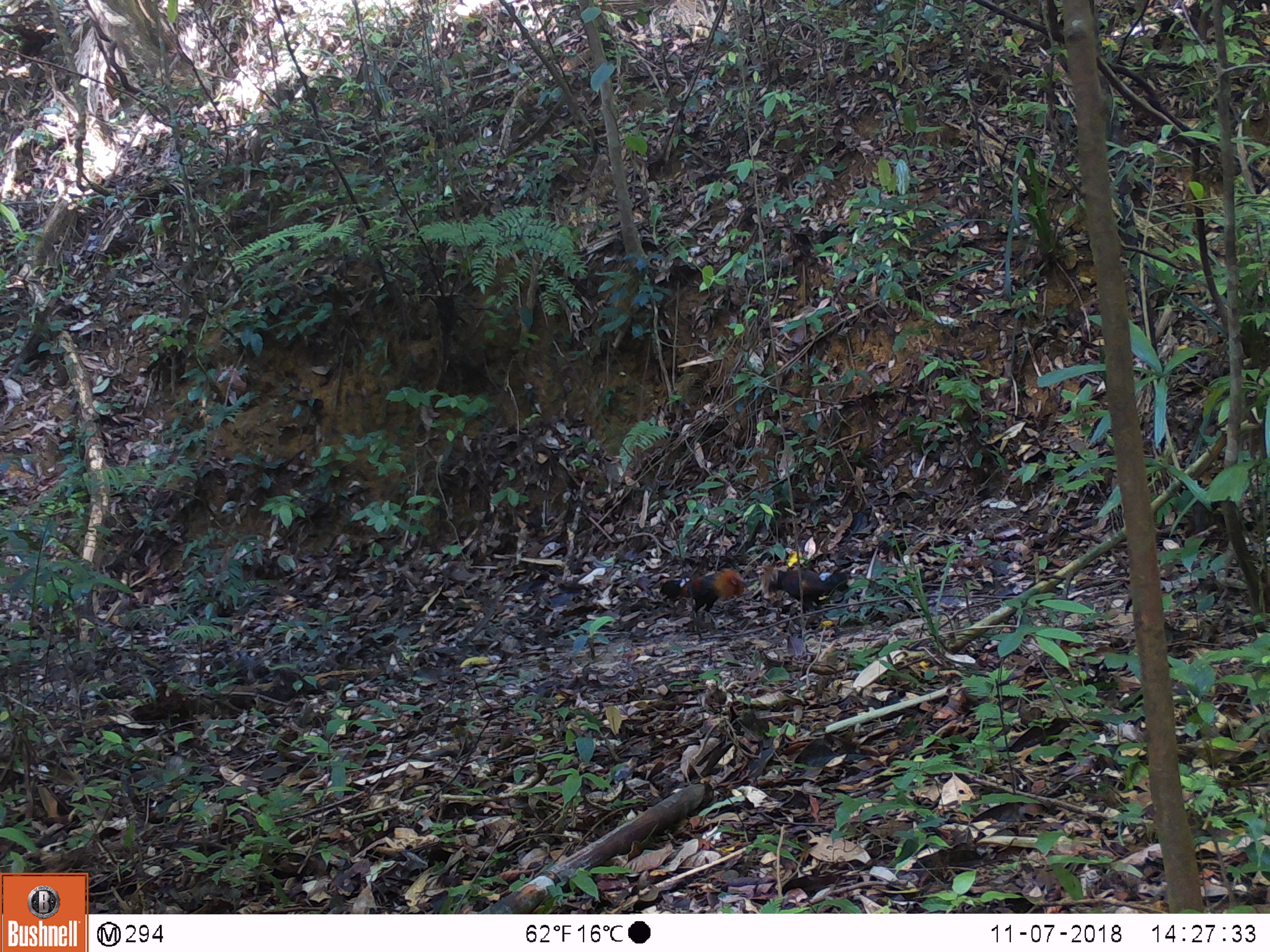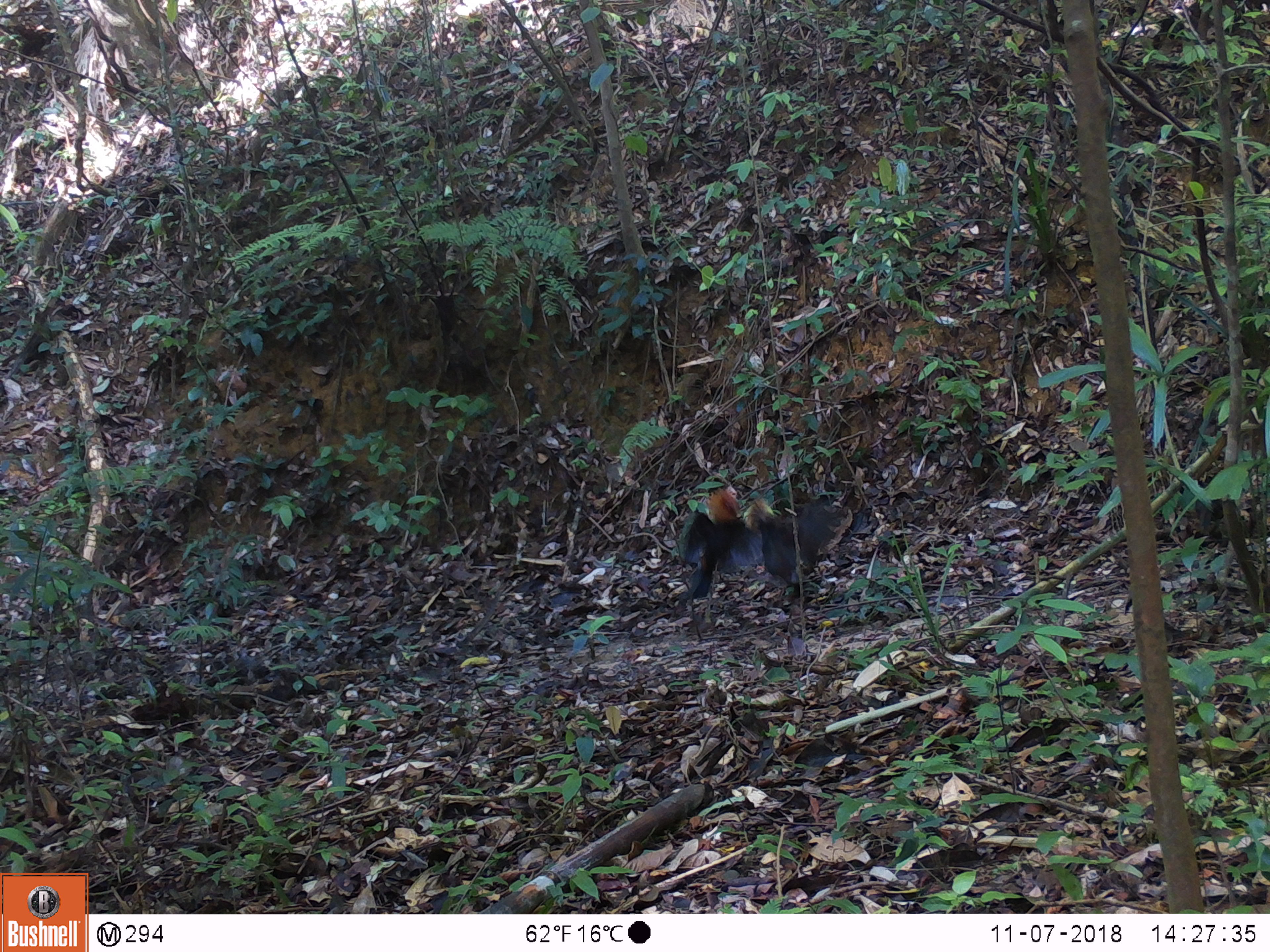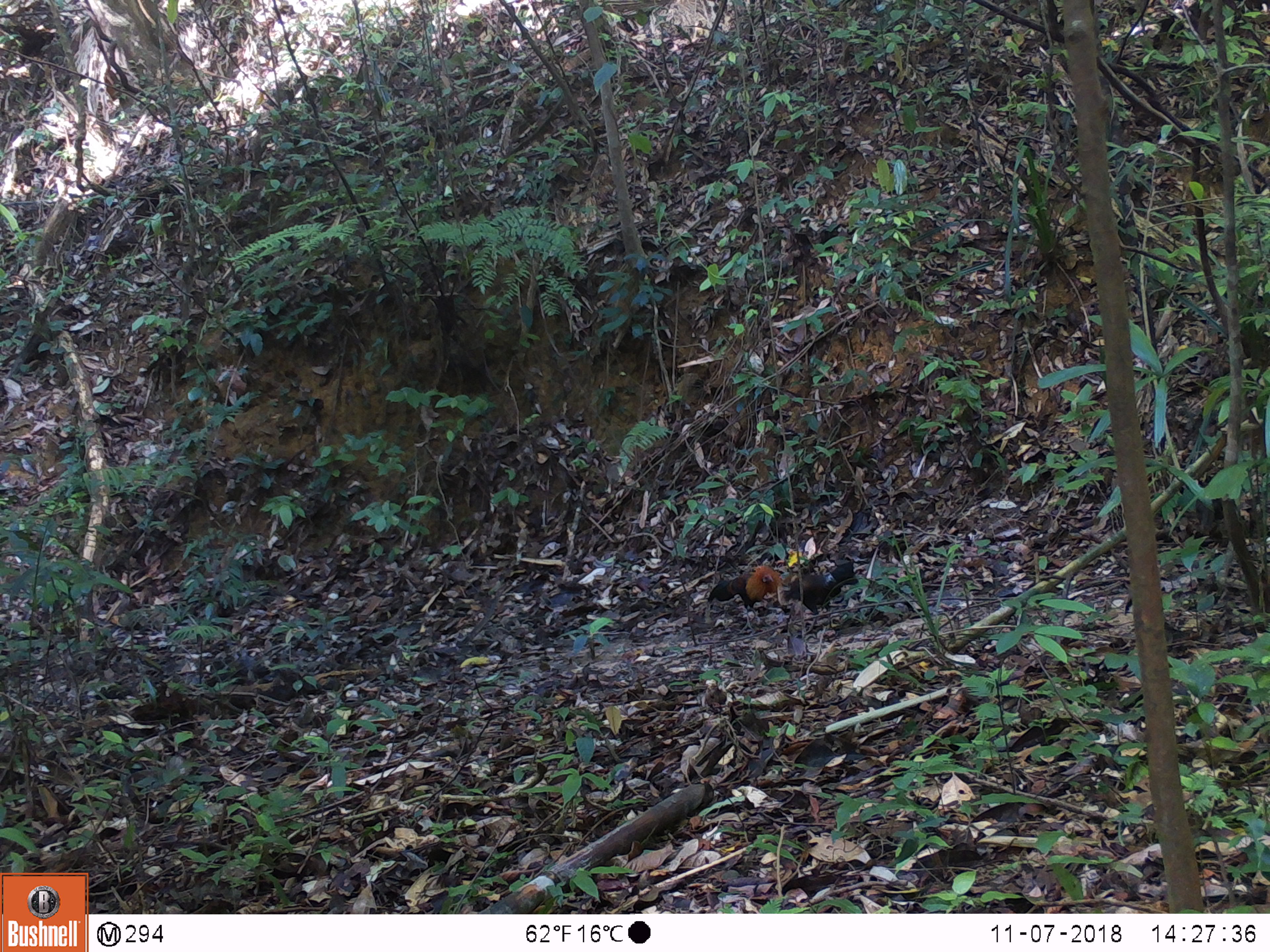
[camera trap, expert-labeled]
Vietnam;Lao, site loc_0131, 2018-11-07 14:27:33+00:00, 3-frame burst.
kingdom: Animalia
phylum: Chordata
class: Aves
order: Galliformes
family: Phasianidae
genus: Gallus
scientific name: Gallus gallus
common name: red junglefowl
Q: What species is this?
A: Red junglefowl (Gallus gallus).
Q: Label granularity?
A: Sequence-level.